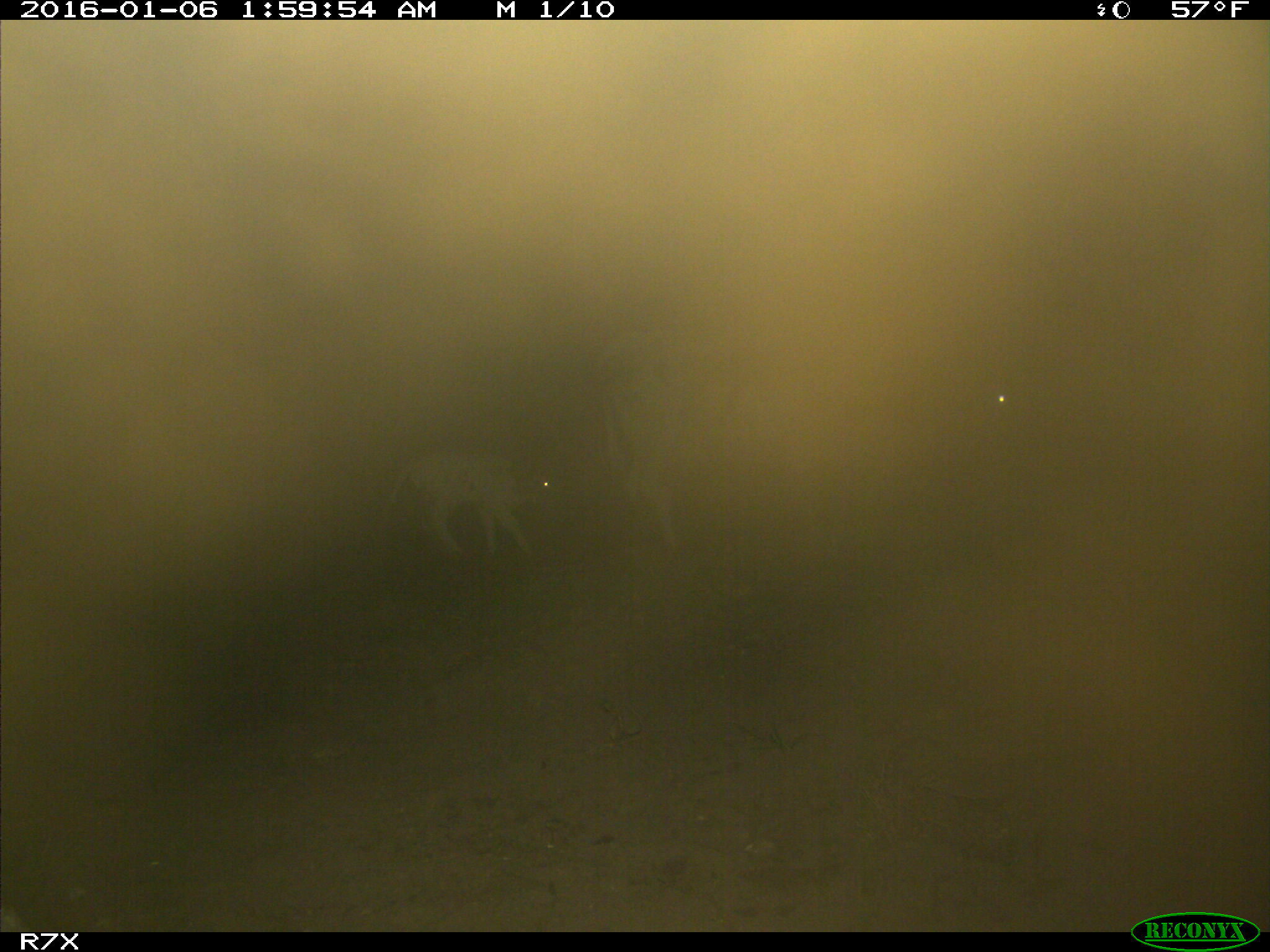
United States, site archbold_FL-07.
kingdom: Animalia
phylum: Chordata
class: Mammalia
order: Artiodactyla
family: Bovidae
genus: Bos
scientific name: Bos taurus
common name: domestic cow